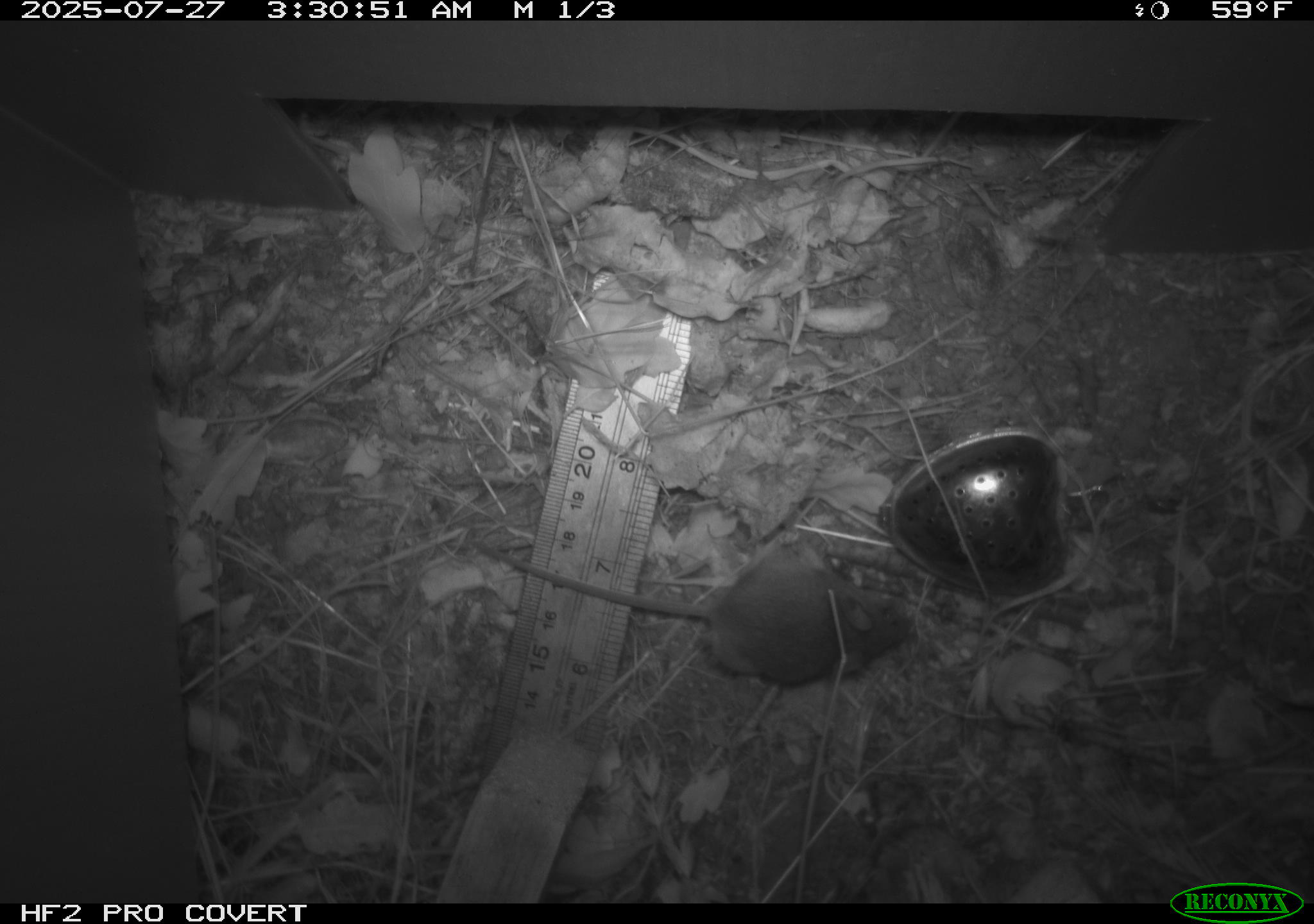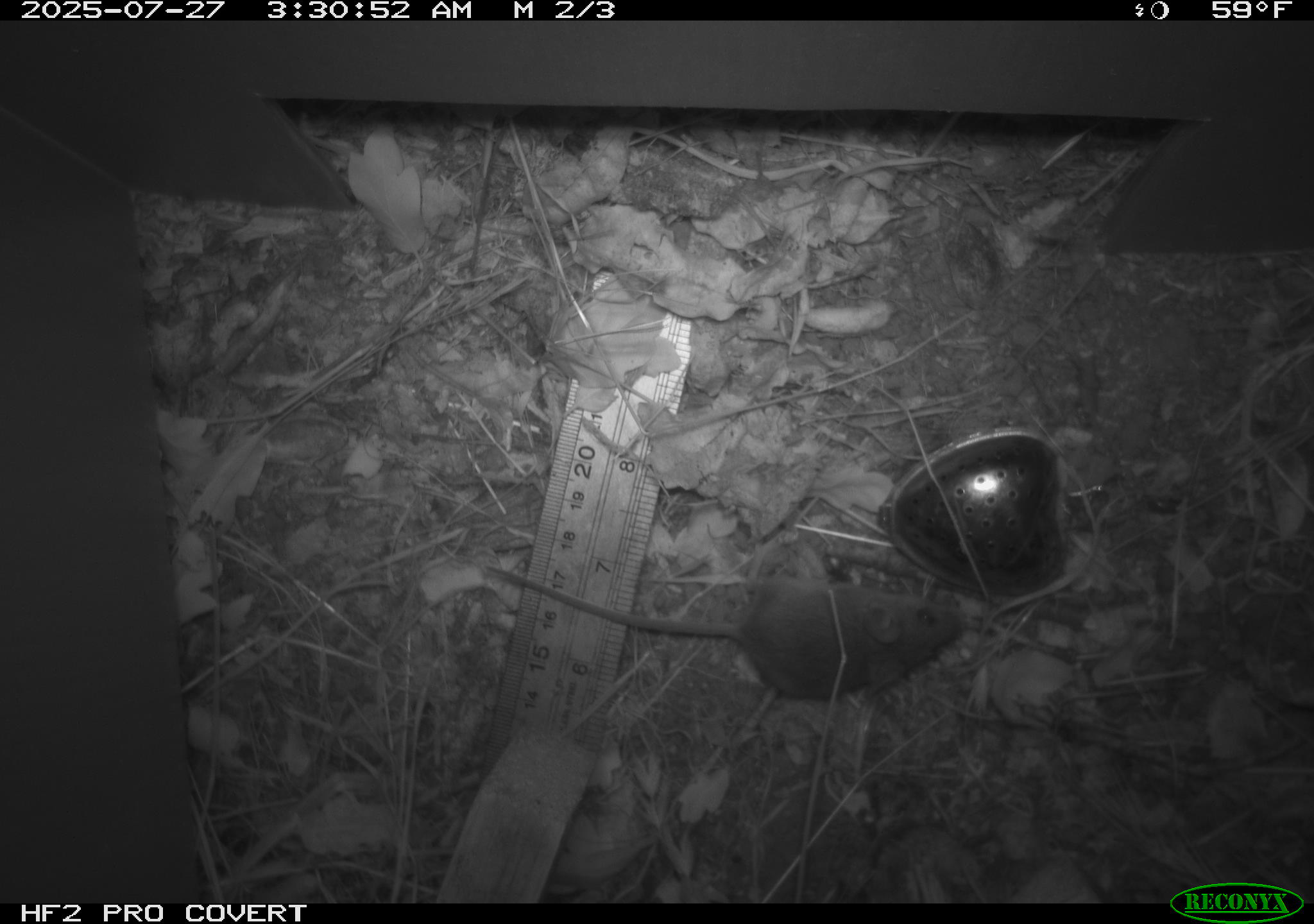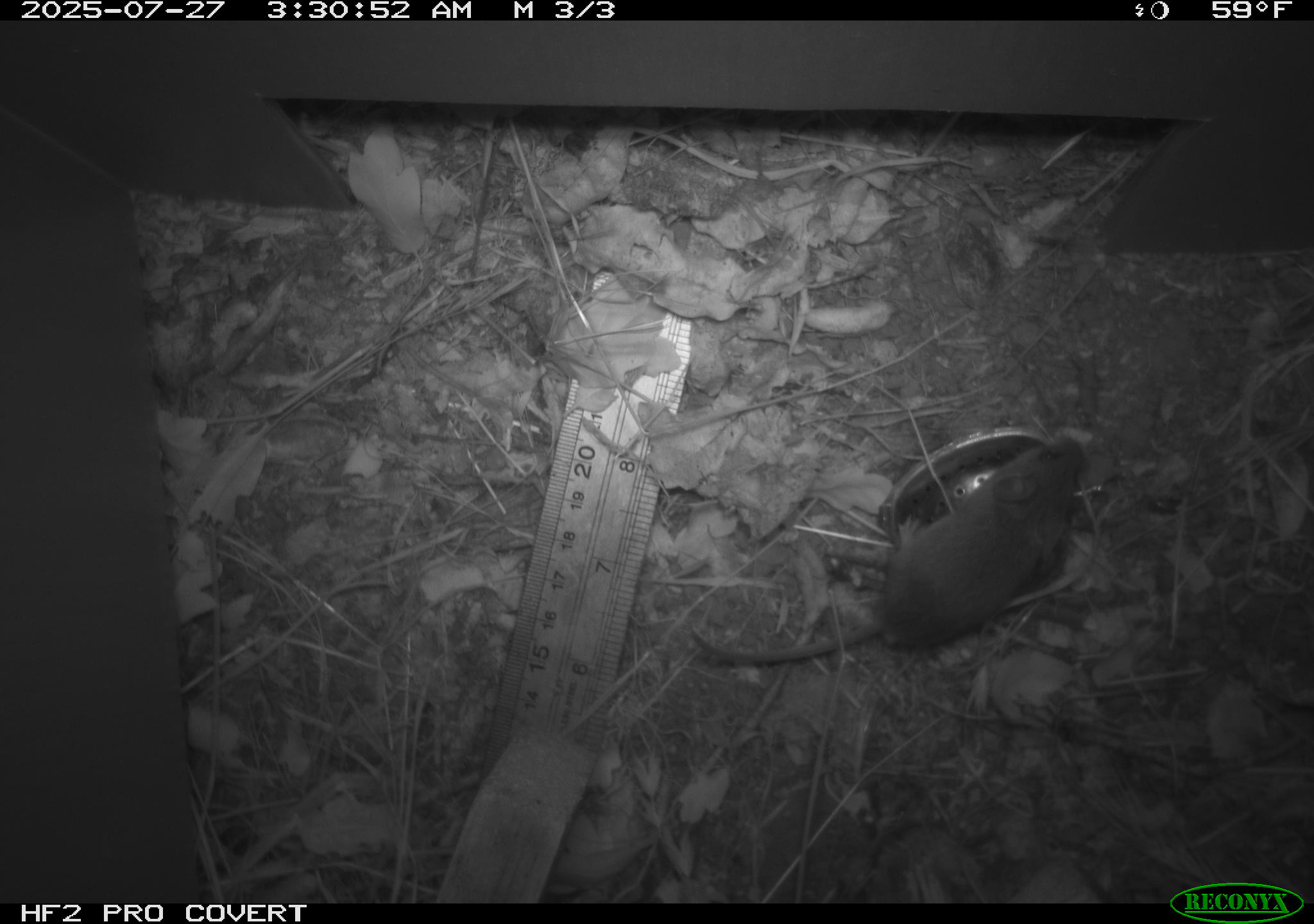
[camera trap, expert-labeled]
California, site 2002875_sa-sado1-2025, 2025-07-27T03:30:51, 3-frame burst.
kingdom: Animalia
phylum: Chordata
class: Mammalia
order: Rodentia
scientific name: Rodentia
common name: mouse species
Mouse species (Rodentia).